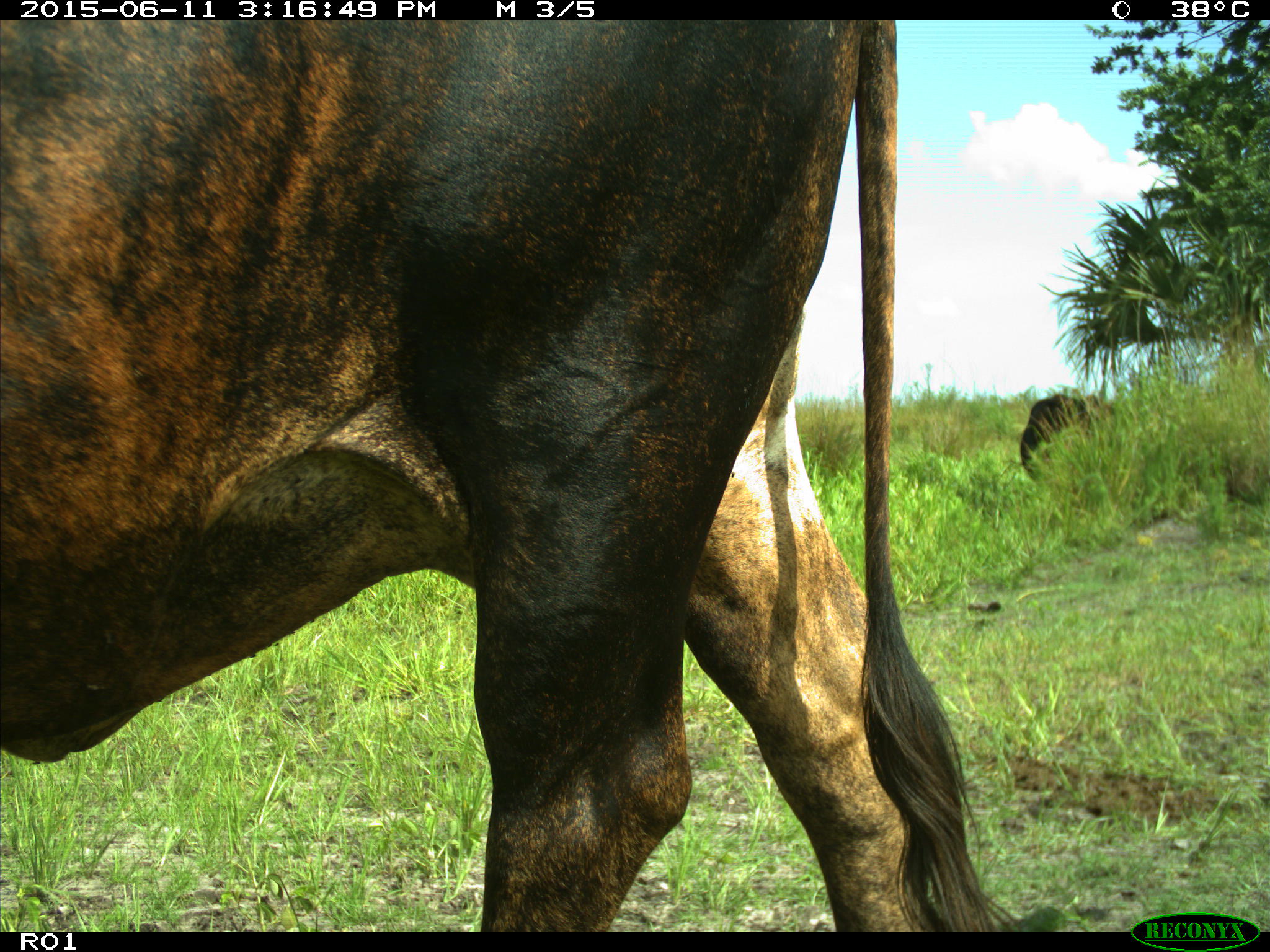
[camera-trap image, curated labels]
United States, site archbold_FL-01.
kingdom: Animalia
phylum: Chordata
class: Mammalia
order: Artiodactyla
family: Bovidae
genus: Bos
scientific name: Bos taurus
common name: domestic cow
Bos taurus (domestic cow).